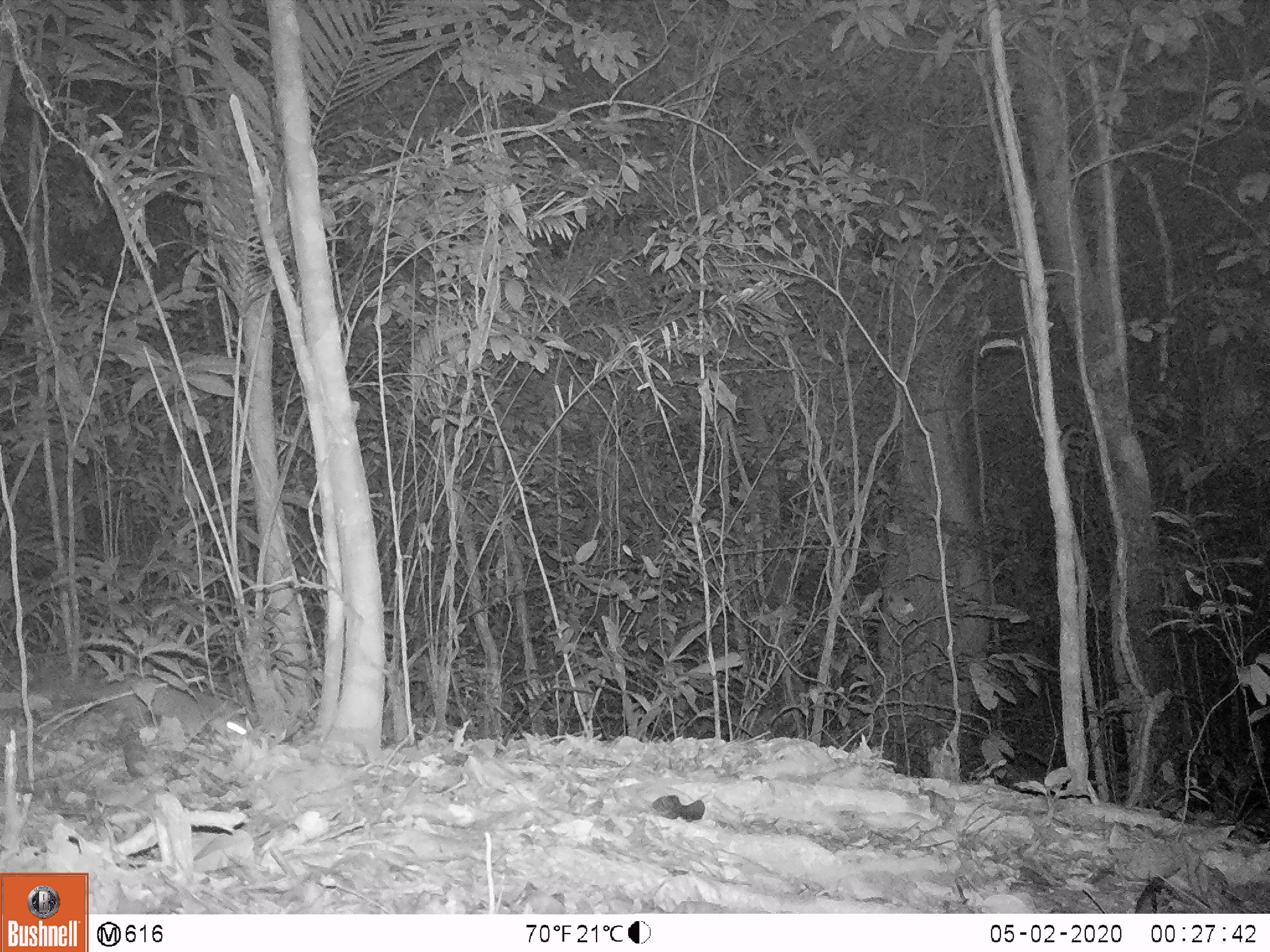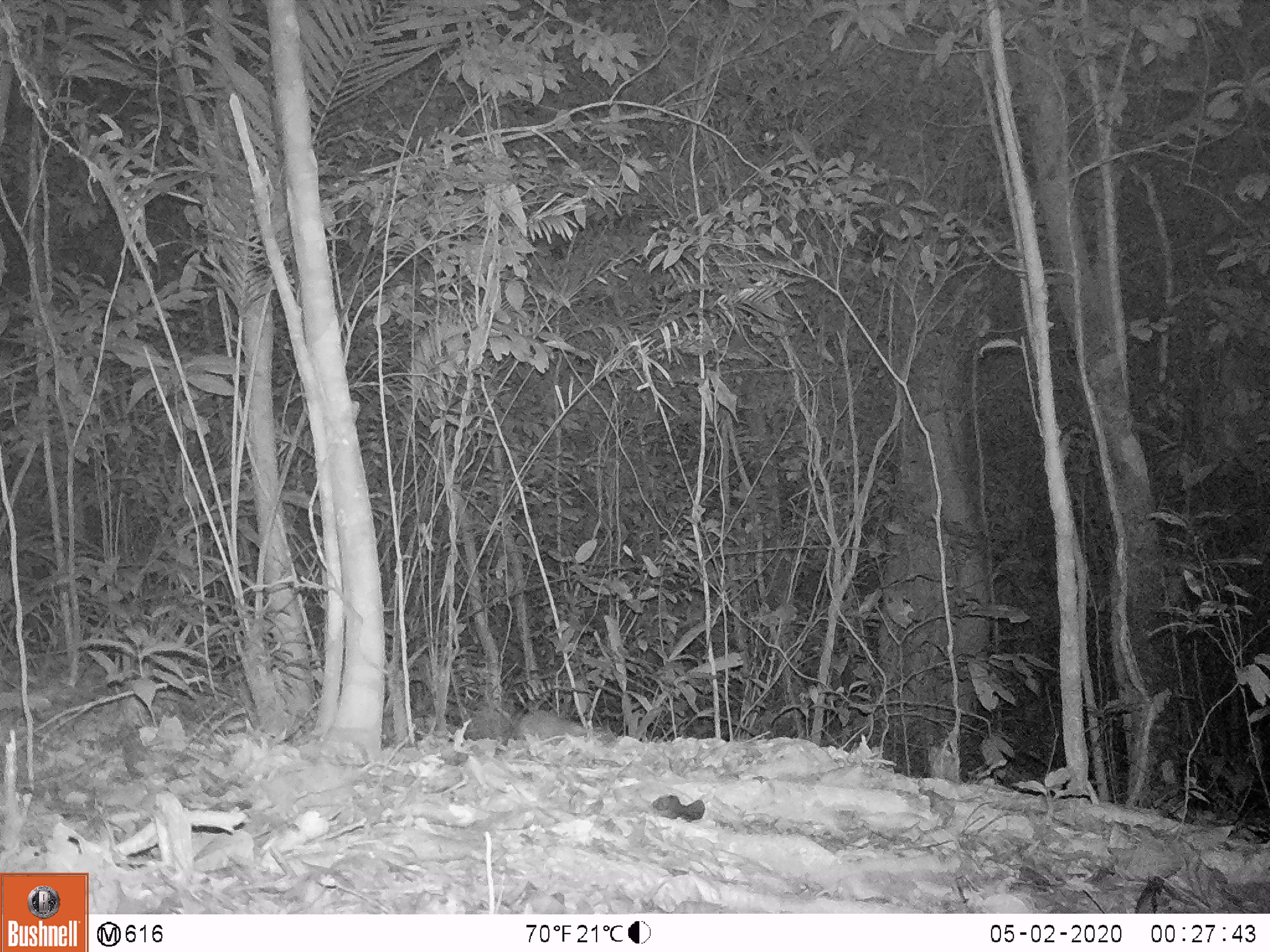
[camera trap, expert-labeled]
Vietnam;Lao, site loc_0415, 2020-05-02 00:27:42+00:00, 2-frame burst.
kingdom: Animalia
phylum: Chordata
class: Mammalia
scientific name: Mammalia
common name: mammal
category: unidentified small mammal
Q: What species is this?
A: Unidentified small mammal (mammal) (Mammalia).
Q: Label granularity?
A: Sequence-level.